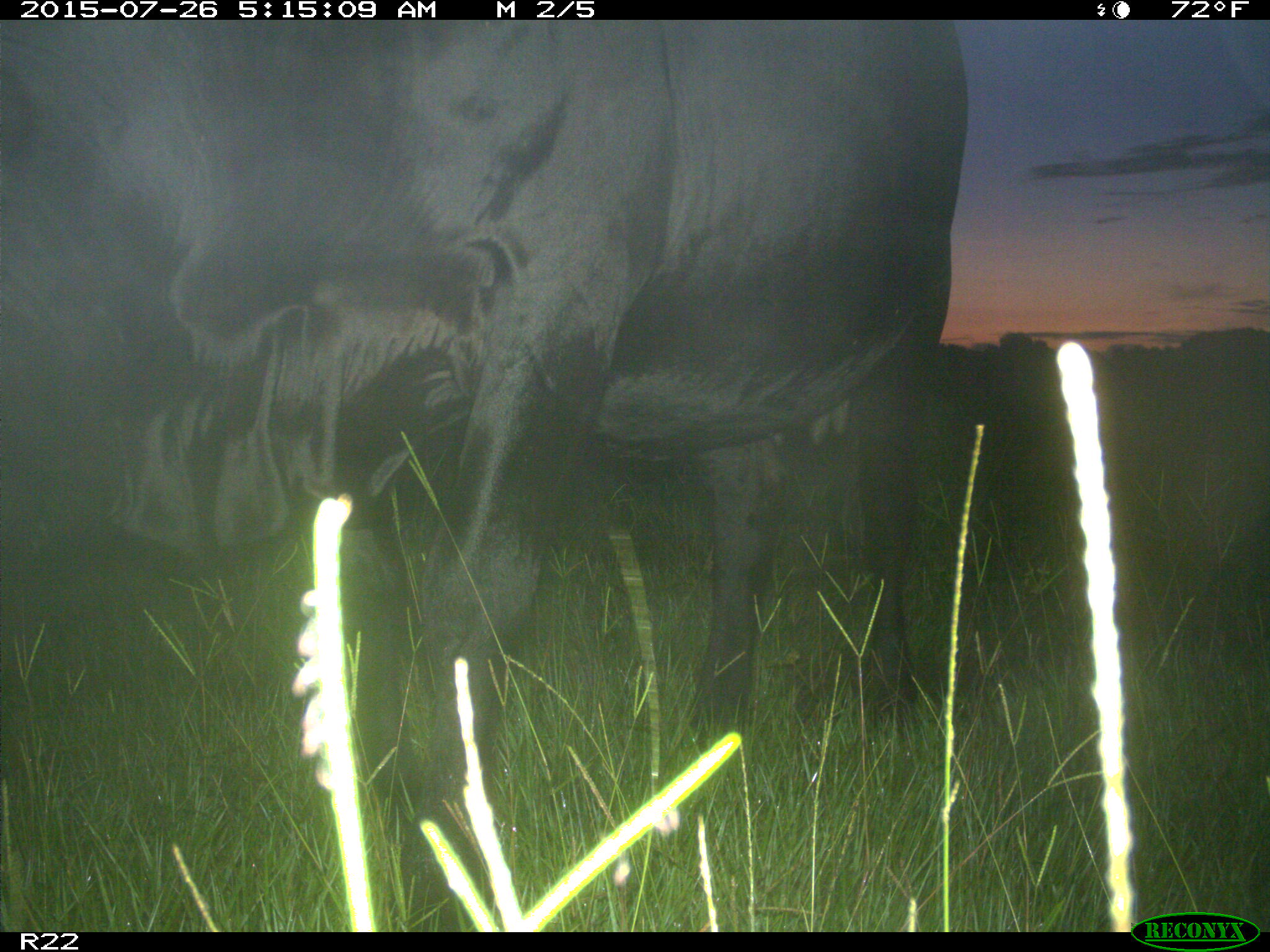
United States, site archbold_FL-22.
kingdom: Animalia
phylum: Chordata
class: Mammalia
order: Artiodactyla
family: Bovidae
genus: Bos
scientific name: Bos taurus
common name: domestic cow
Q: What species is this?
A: Bos taurus (domestic cow).